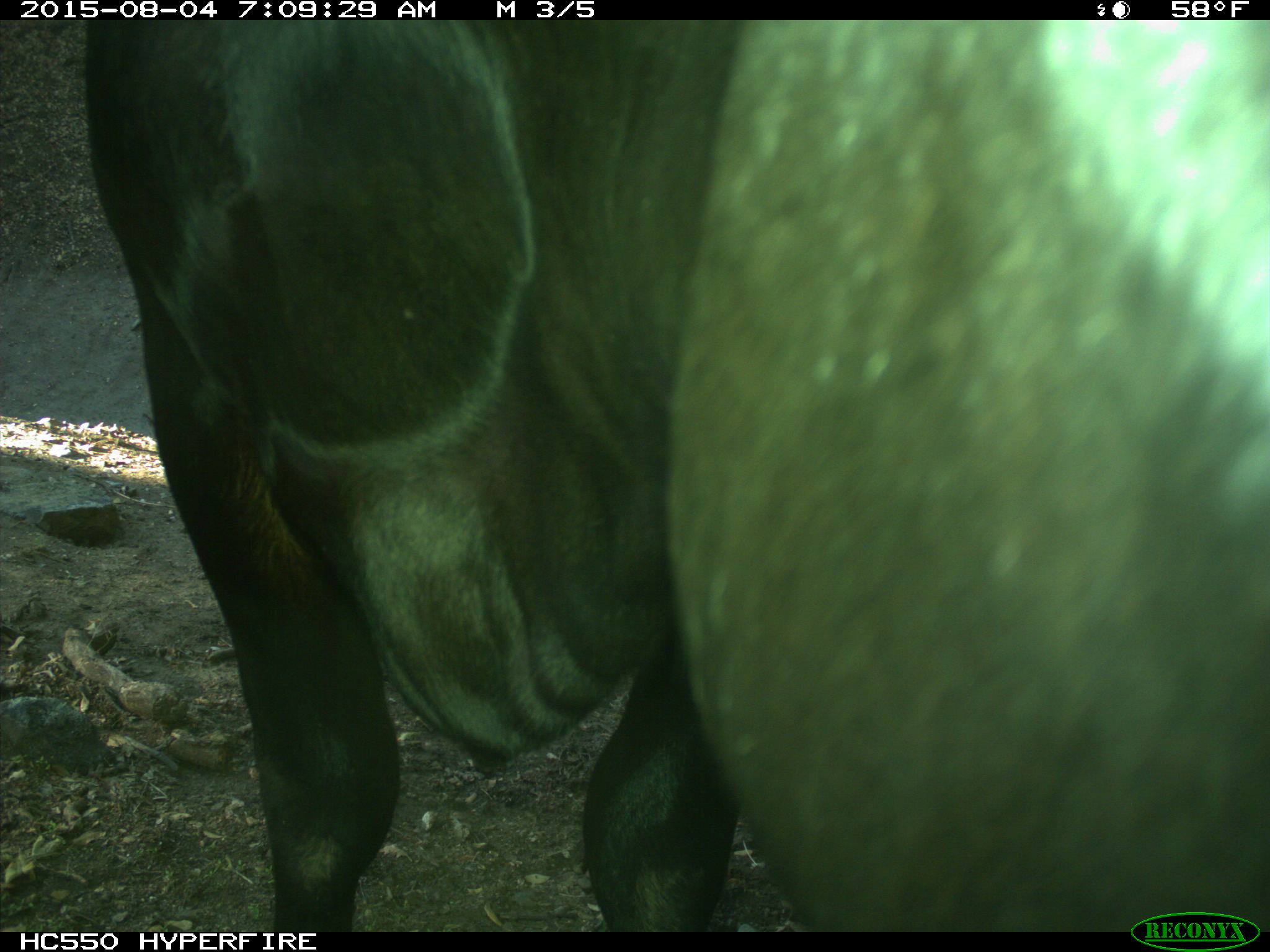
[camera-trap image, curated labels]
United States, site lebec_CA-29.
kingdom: Animalia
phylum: Chordata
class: Mammalia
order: Artiodactyla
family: Bovidae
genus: Bos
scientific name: Bos taurus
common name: domestic cow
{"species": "Bos taurus (domestic cow)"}